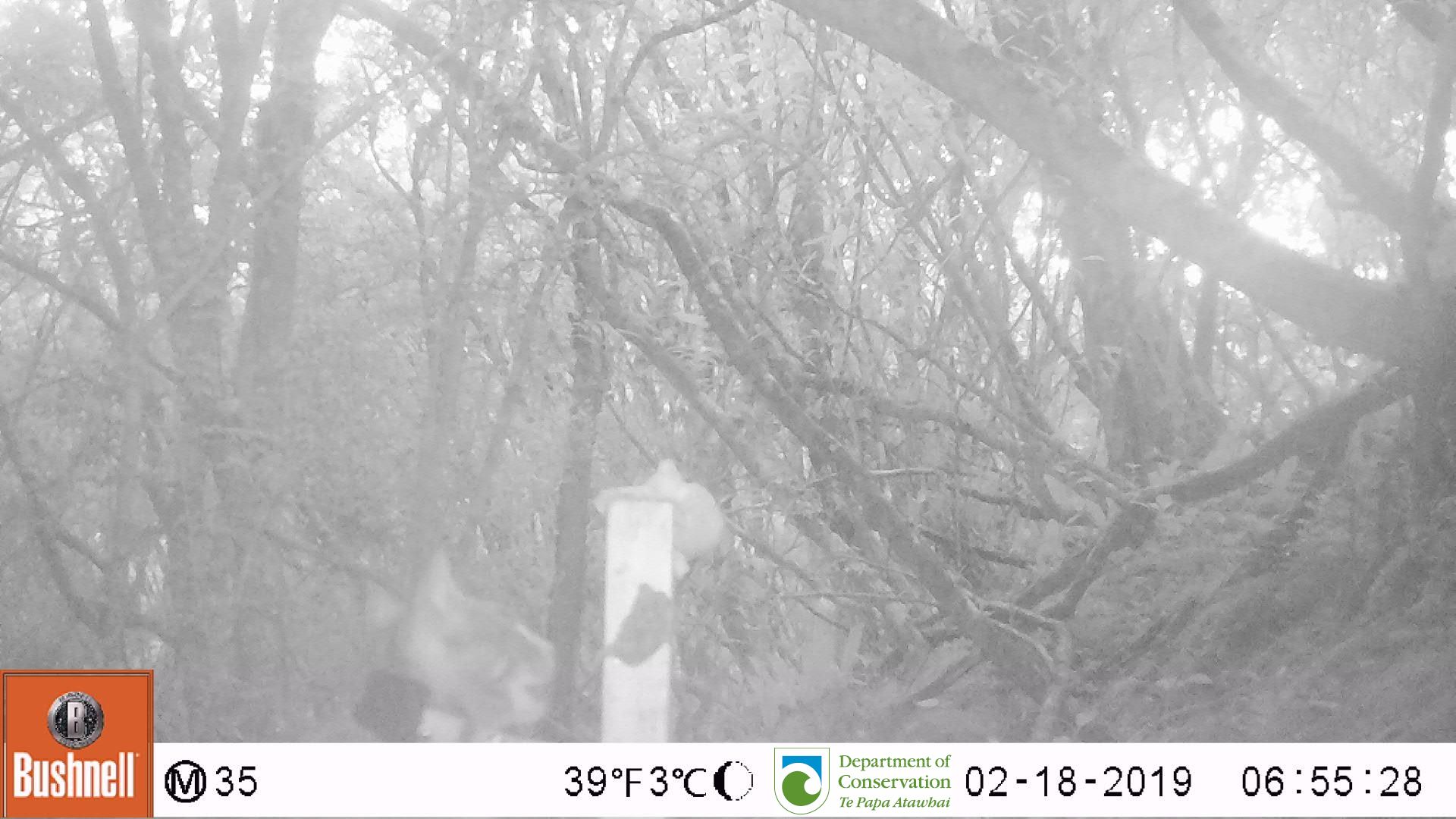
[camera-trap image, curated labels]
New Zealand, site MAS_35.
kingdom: Animalia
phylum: Chordata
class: Mammalia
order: Carnivora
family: Felidae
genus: Felis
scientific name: Felis catus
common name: domestic cat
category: cat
Cat (domestic cat) (Felis catus).